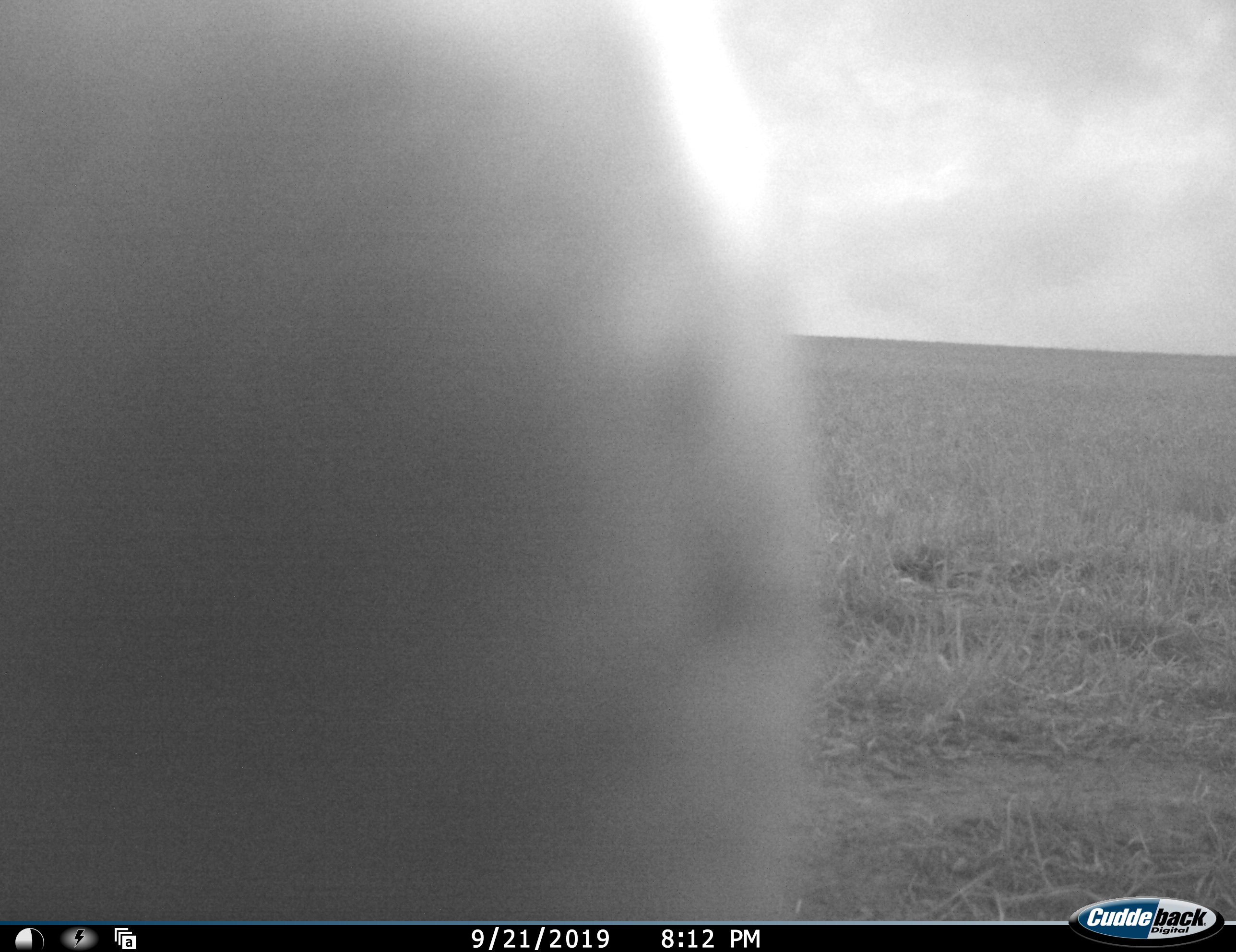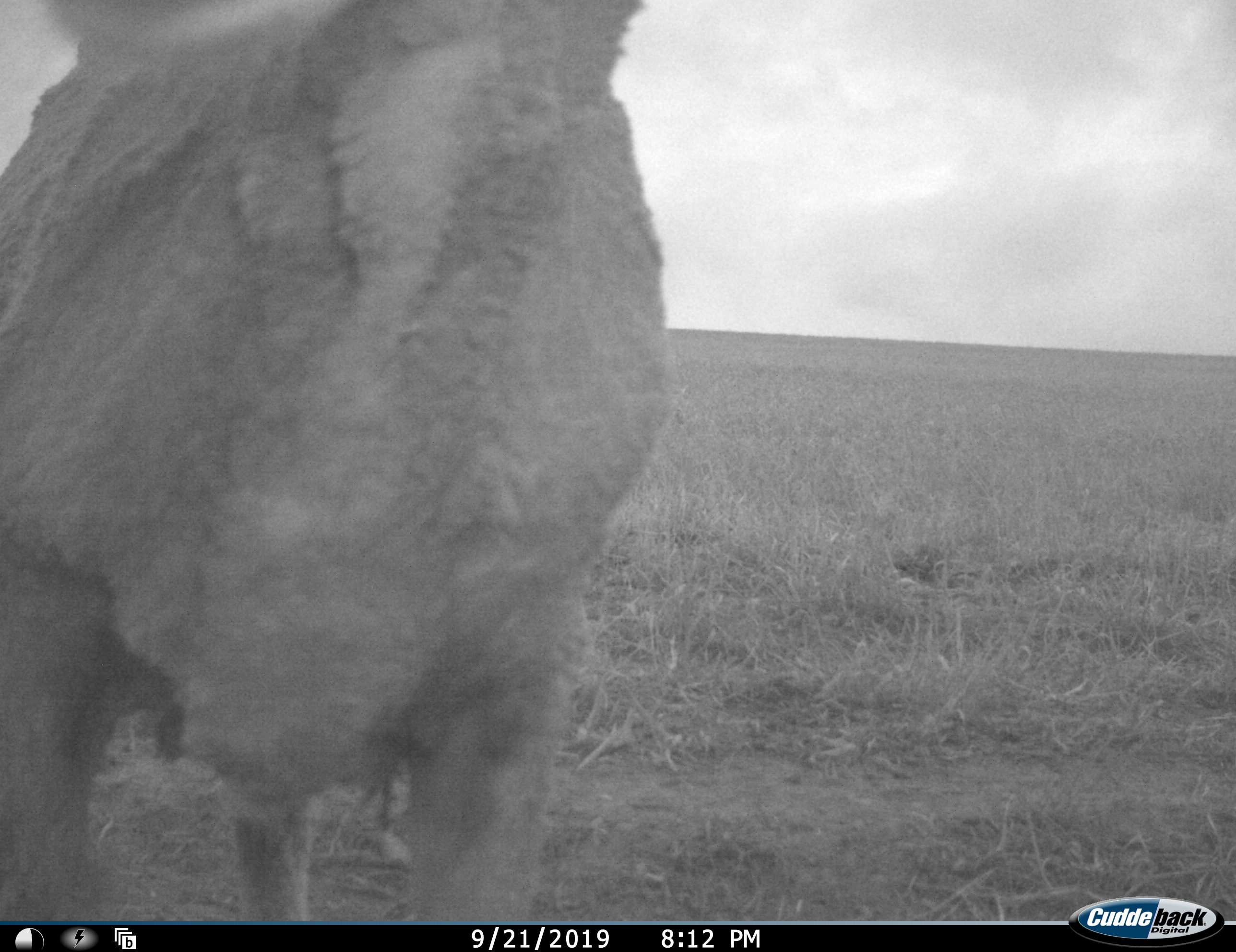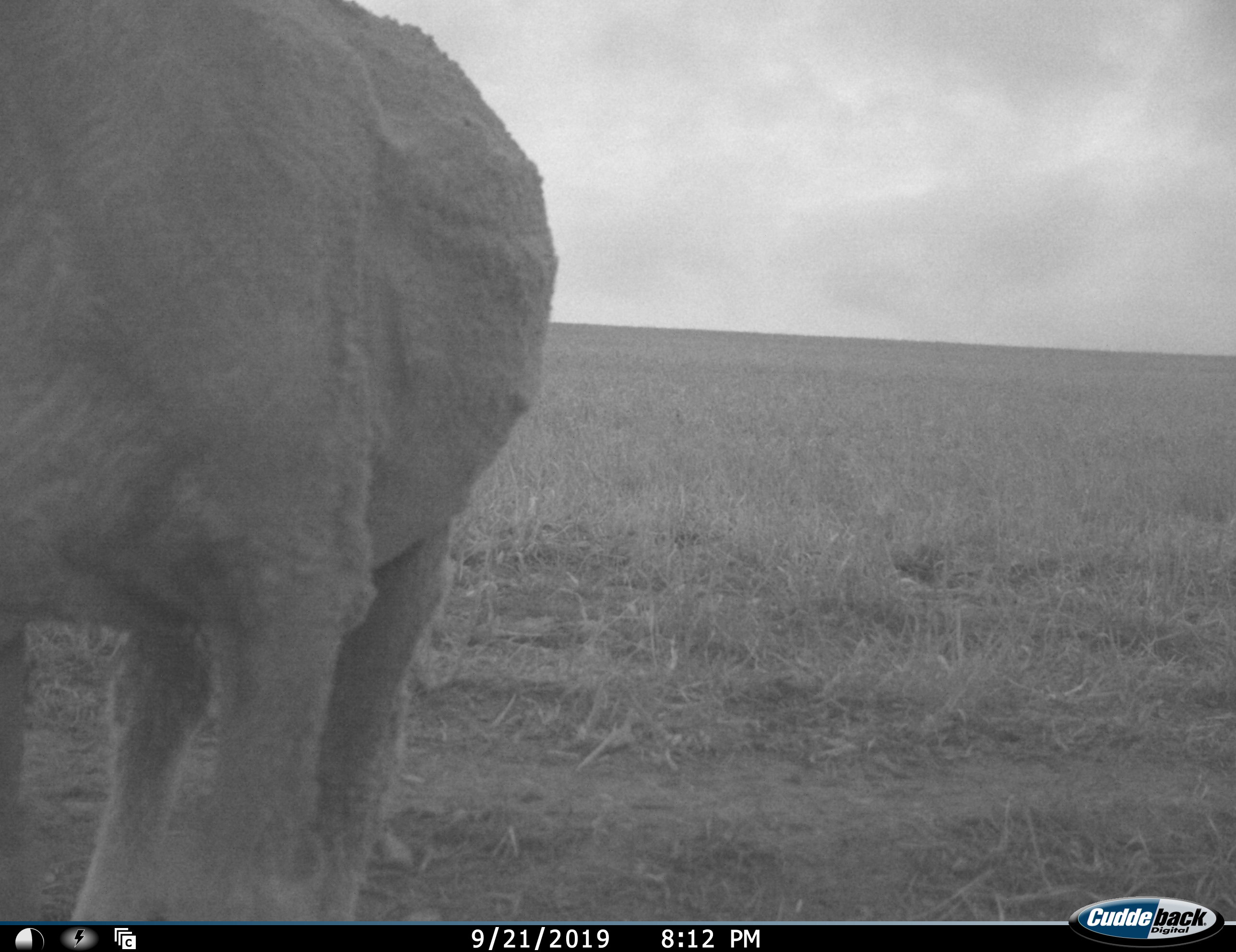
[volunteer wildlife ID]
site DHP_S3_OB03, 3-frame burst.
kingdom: Animalia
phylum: Chordata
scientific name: Vertebrata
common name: domestic animal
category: domesticanimal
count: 1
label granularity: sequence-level